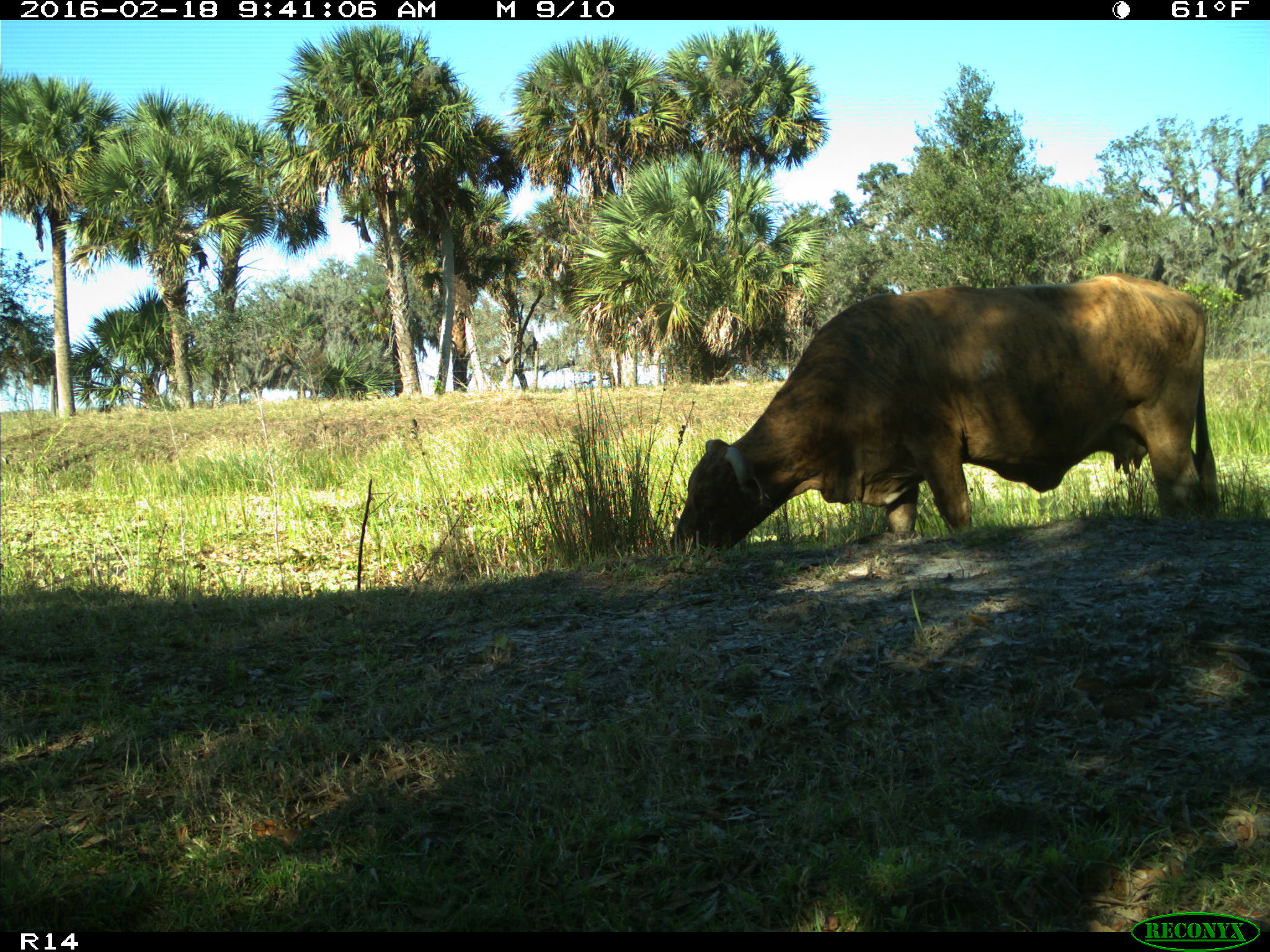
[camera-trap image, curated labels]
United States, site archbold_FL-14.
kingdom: Animalia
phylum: Chordata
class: Mammalia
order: Artiodactyla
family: Bovidae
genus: Bos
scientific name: Bos taurus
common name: domestic cow